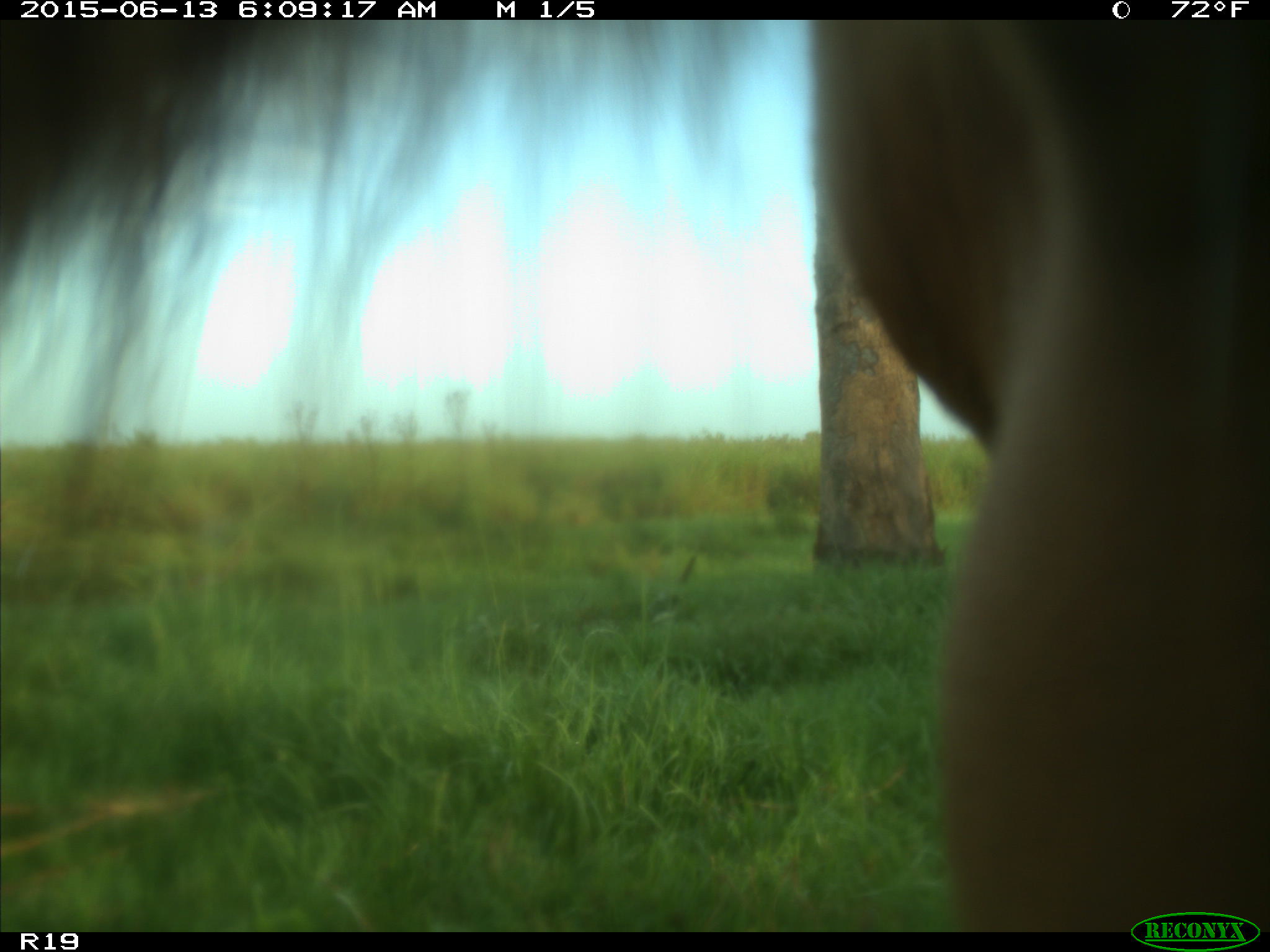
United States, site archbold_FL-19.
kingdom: Animalia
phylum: Chordata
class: Mammalia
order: Artiodactyla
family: Bovidae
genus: Bos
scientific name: Bos taurus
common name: domestic cow